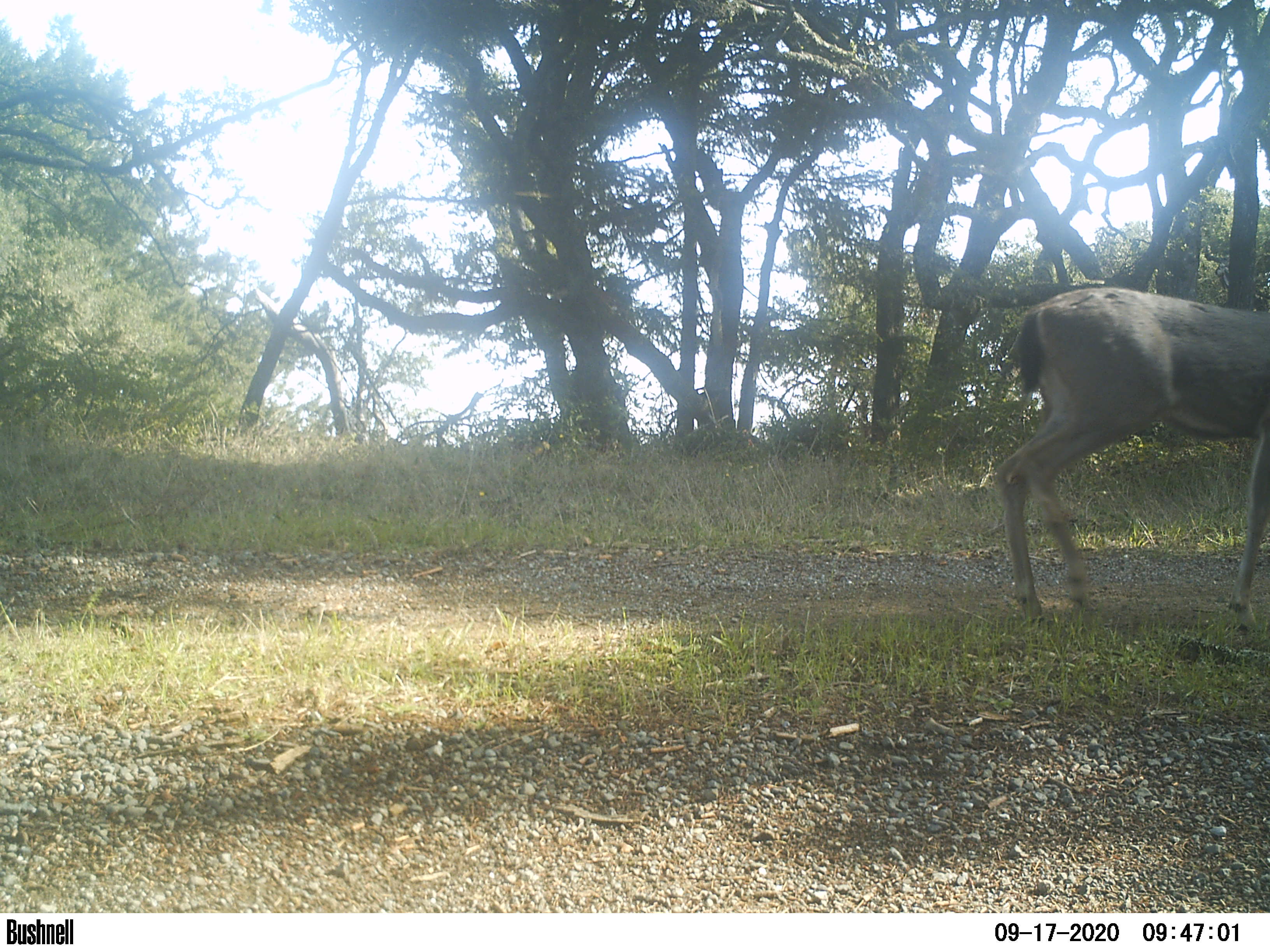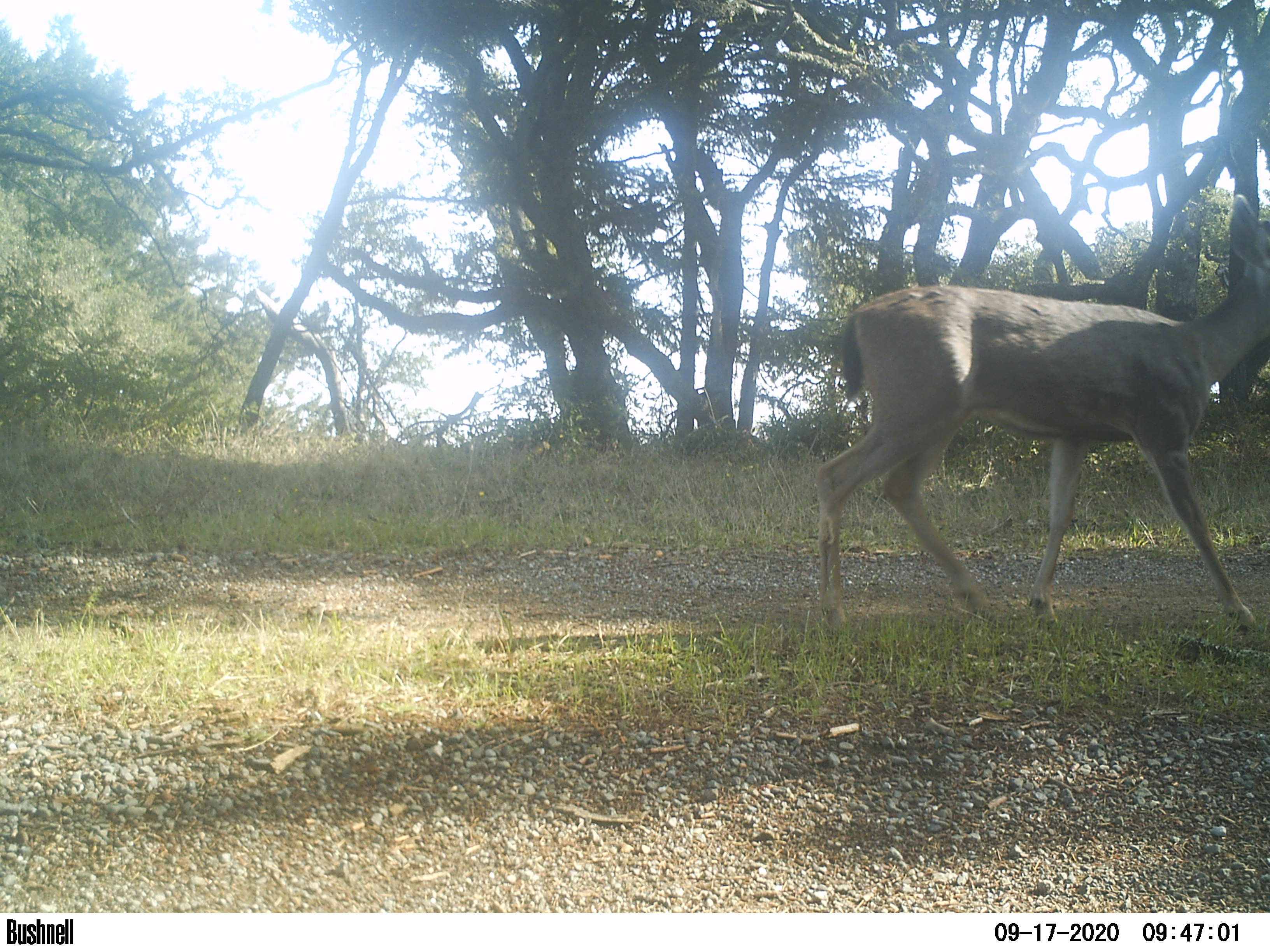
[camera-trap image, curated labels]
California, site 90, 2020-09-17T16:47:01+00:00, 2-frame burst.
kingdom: Animalia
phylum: Chordata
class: Mammalia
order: Artiodactyla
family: Cervidae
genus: Odocoileus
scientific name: Odocoileus hemionus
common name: mule deer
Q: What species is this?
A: Mule deer (Odocoileus hemionus).